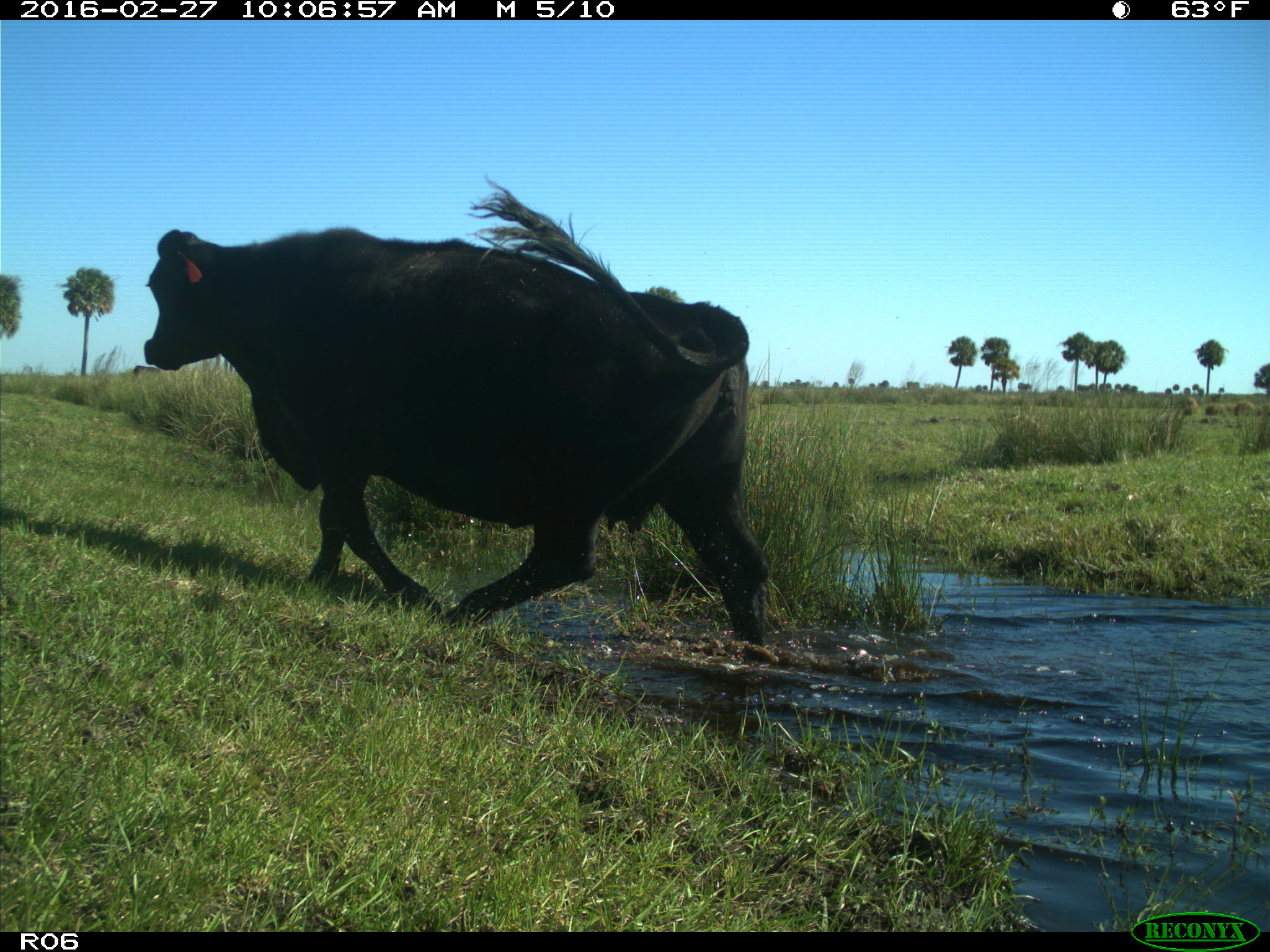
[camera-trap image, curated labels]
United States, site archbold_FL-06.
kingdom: Animalia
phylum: Chordata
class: Mammalia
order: Artiodactyla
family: Bovidae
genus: Bos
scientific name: Bos taurus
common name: domestic cow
Bos taurus (domestic cow).